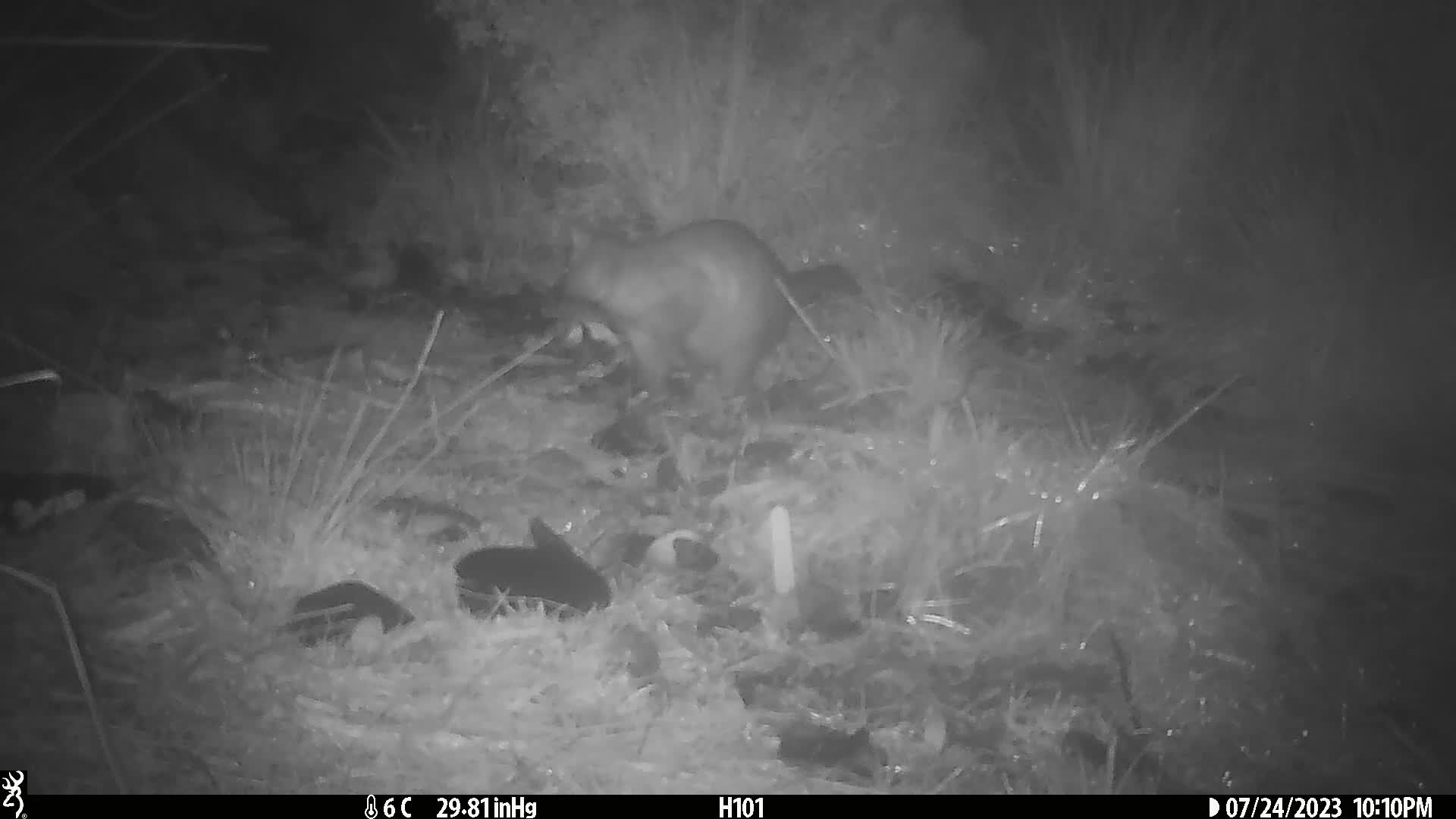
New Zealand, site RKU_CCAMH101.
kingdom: Animalia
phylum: Chordata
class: Mammalia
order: Diprotodontia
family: Phalangeridae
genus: Trichosurus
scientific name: Trichosurus vulpecula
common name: common brushtail possum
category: possum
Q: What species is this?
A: Possum (common brushtail possum) (Trichosurus vulpecula).